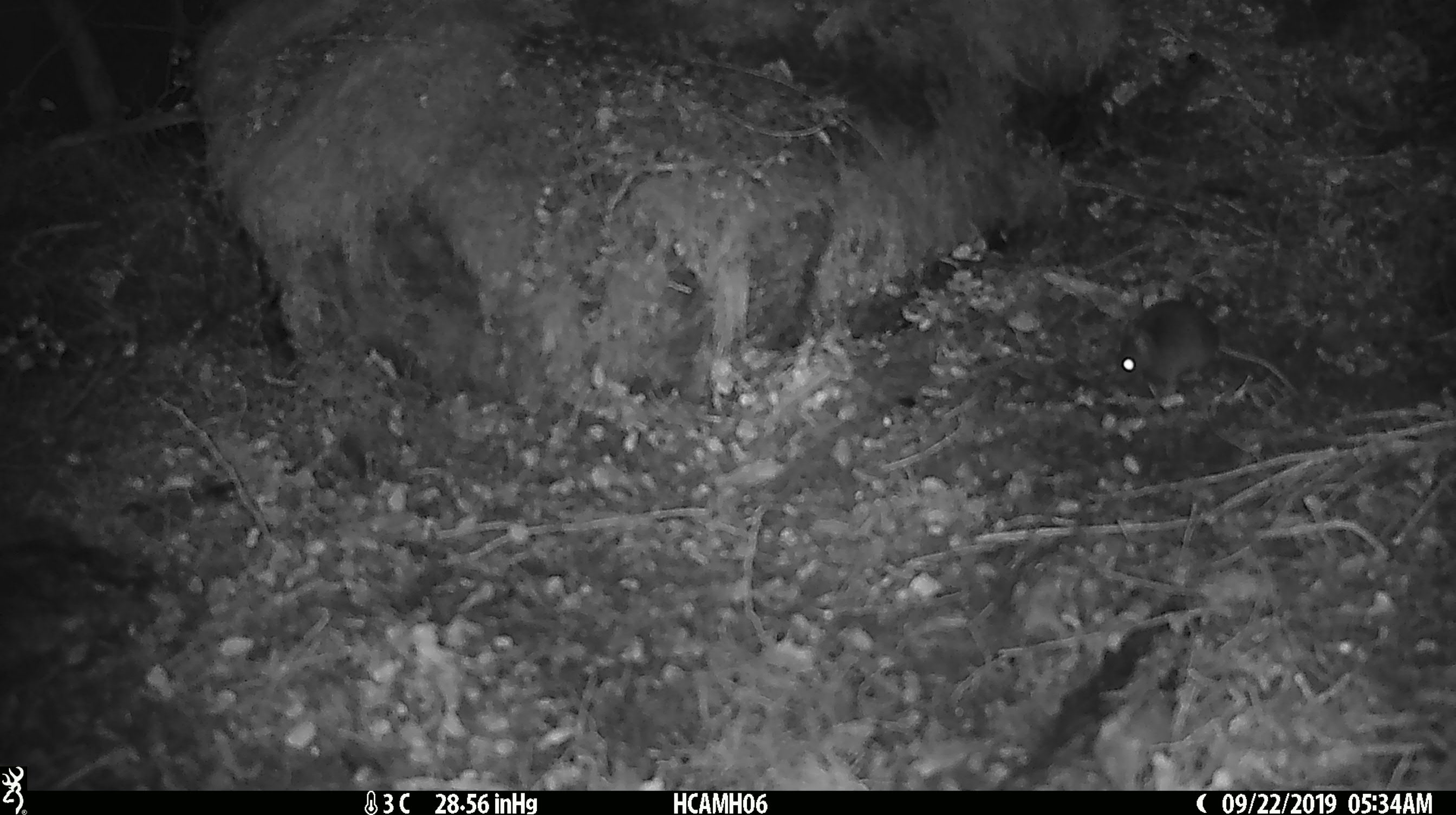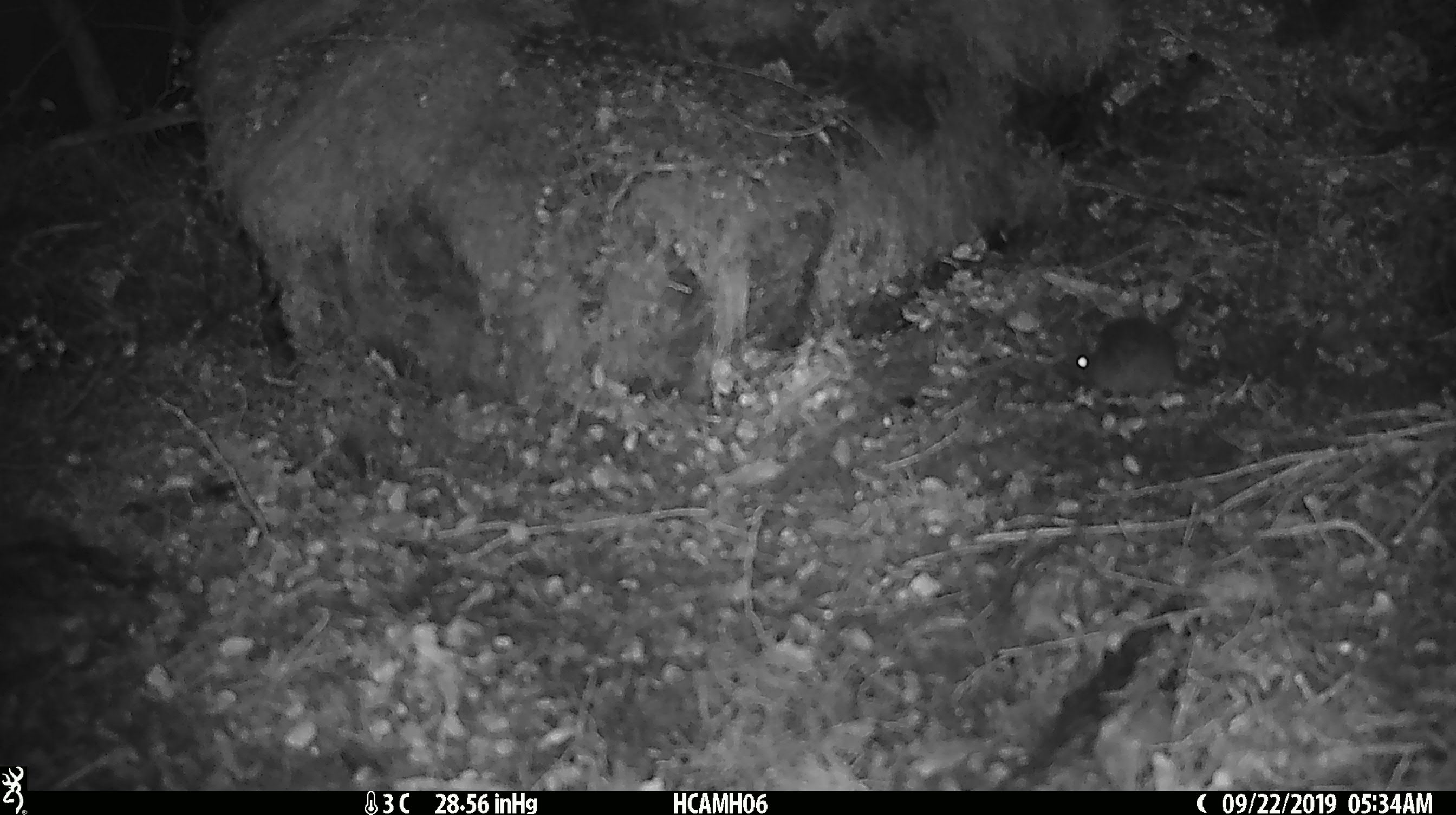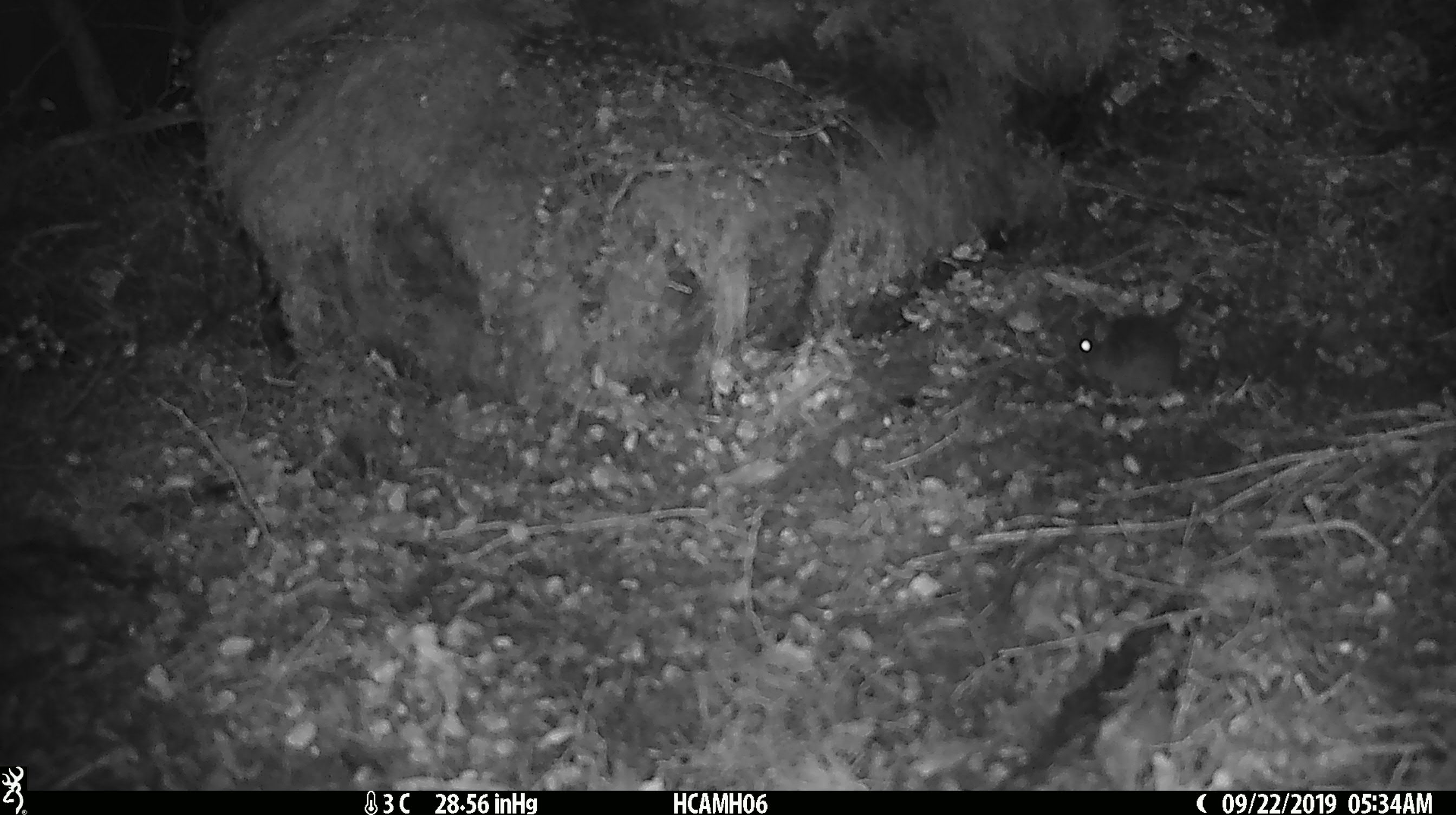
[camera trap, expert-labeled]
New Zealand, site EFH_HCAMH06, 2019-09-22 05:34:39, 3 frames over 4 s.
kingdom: Animalia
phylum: Chordata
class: Mammalia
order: Rodentia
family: Muridae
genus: Mus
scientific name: Mus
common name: mouse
Mouse (Mus).